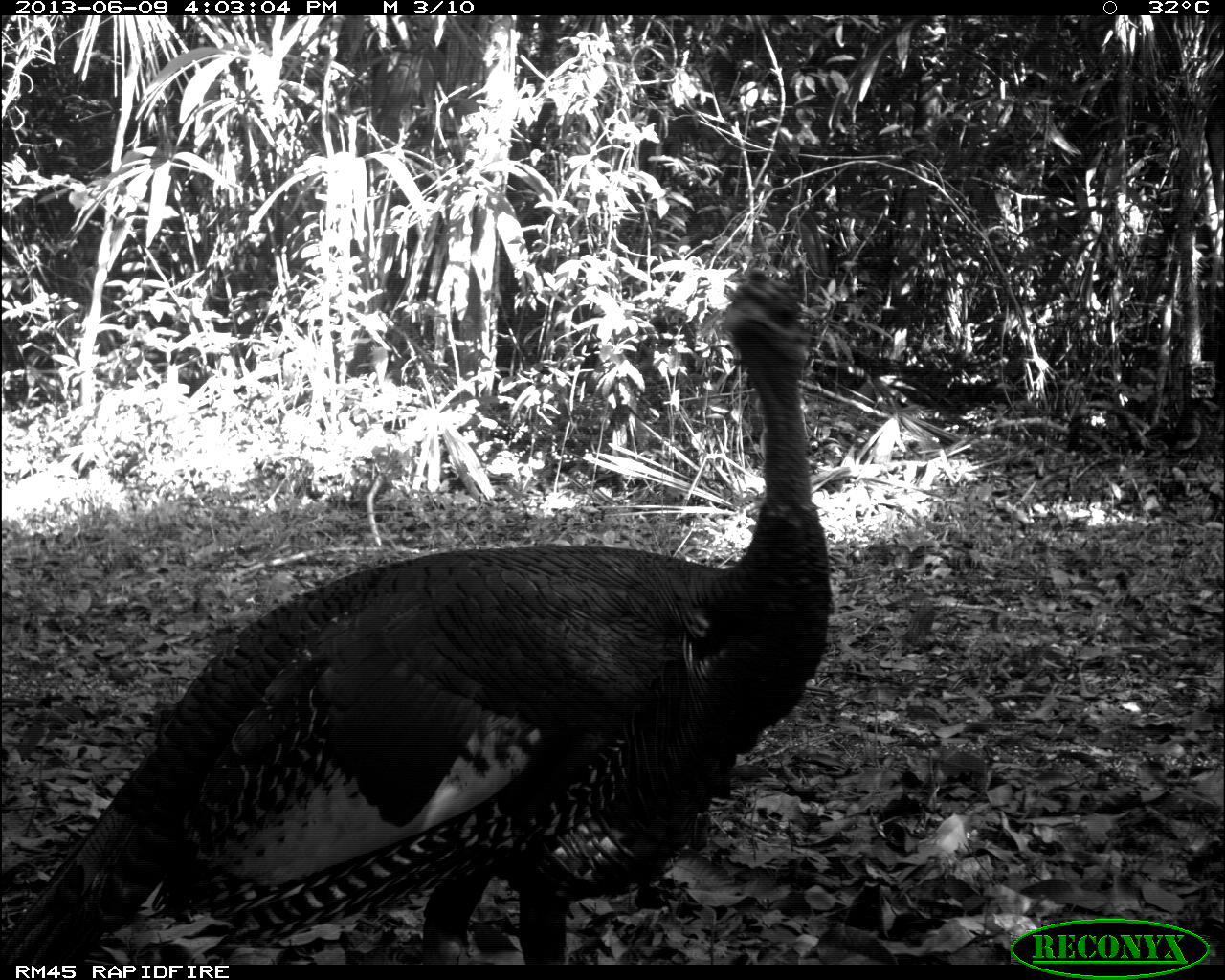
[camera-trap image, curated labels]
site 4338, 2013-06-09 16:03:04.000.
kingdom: Animalia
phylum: Chordata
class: Aves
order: Galliformes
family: Phasianidae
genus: Meleagris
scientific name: Meleagris ocellata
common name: ocellated turkey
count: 1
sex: male